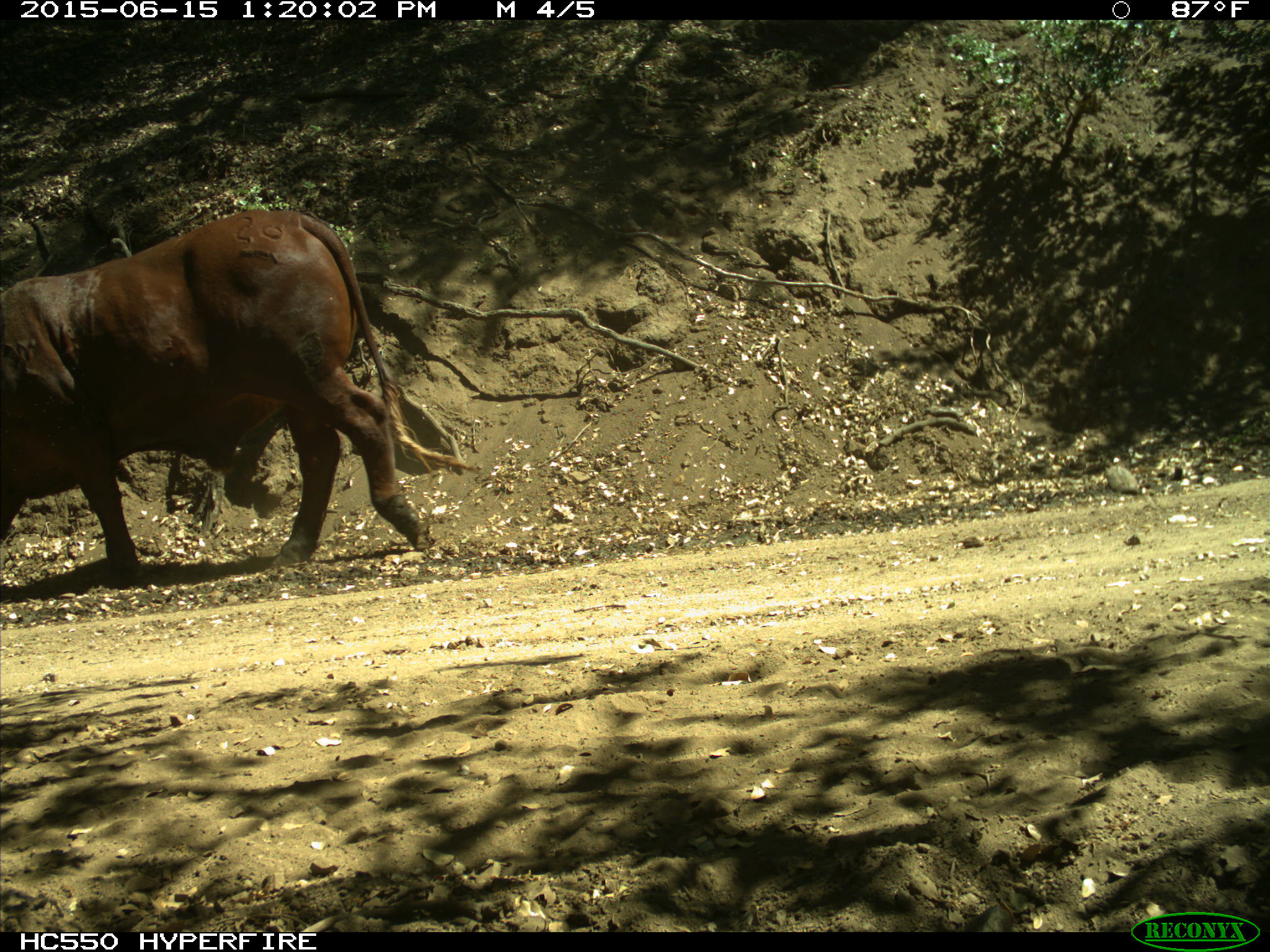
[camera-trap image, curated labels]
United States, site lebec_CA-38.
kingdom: Animalia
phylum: Chordata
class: Mammalia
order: Artiodactyla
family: Bovidae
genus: Bos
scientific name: Bos taurus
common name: domestic cow